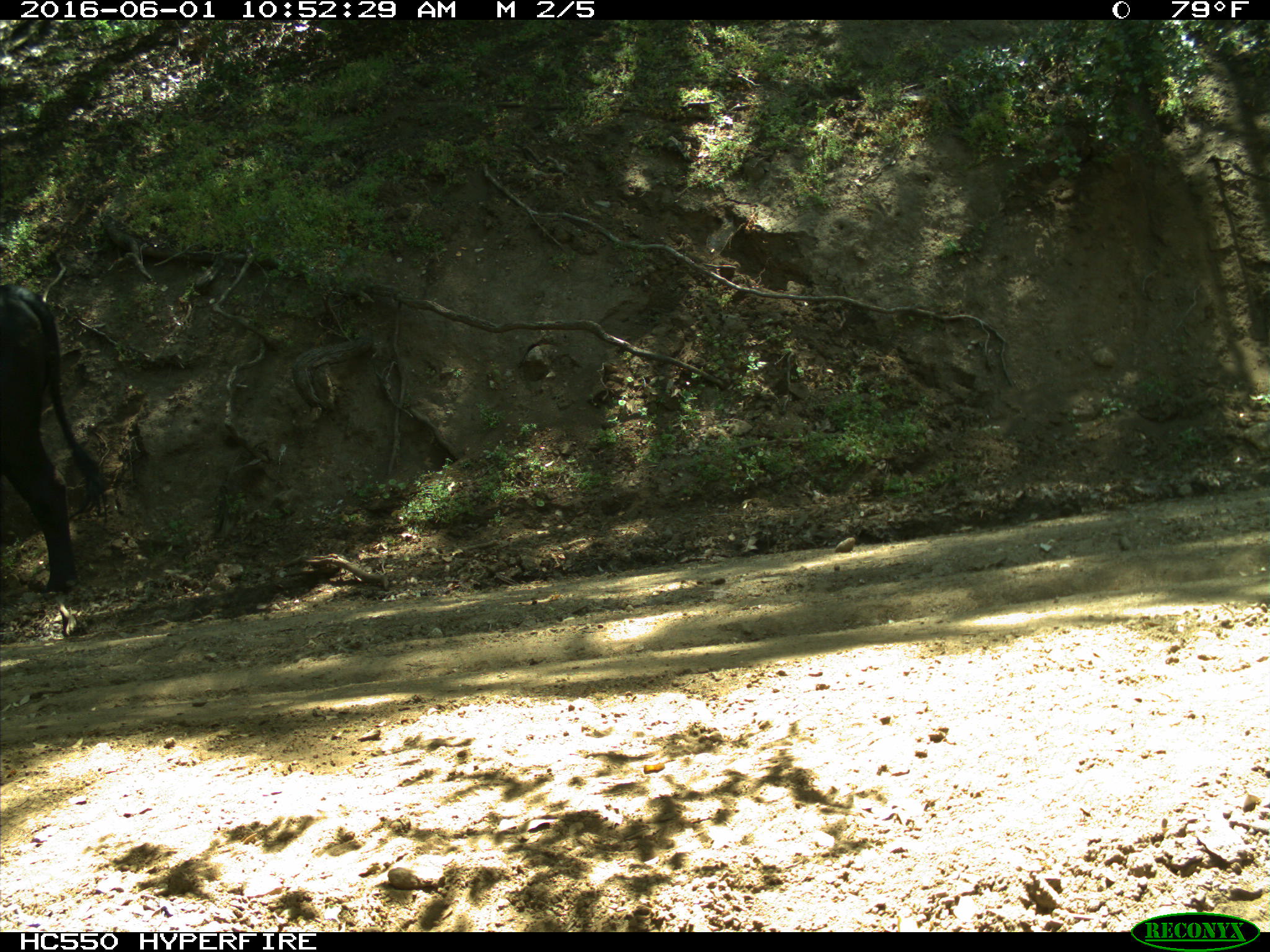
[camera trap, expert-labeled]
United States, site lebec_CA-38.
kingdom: Animalia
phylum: Chordata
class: Mammalia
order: Artiodactyla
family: Bovidae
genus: Bos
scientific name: Bos taurus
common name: domestic cow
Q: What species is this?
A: Bos taurus (domestic cow).